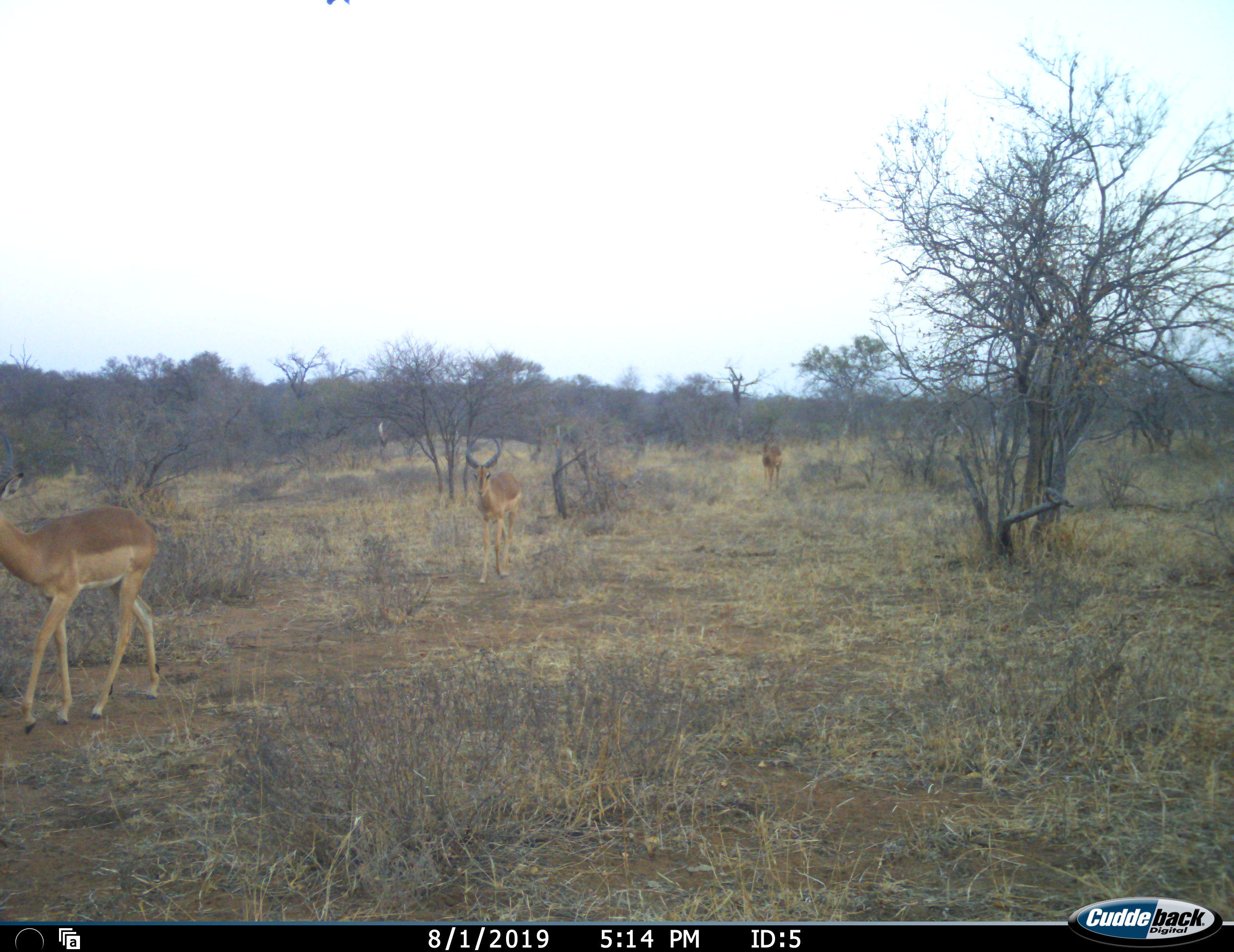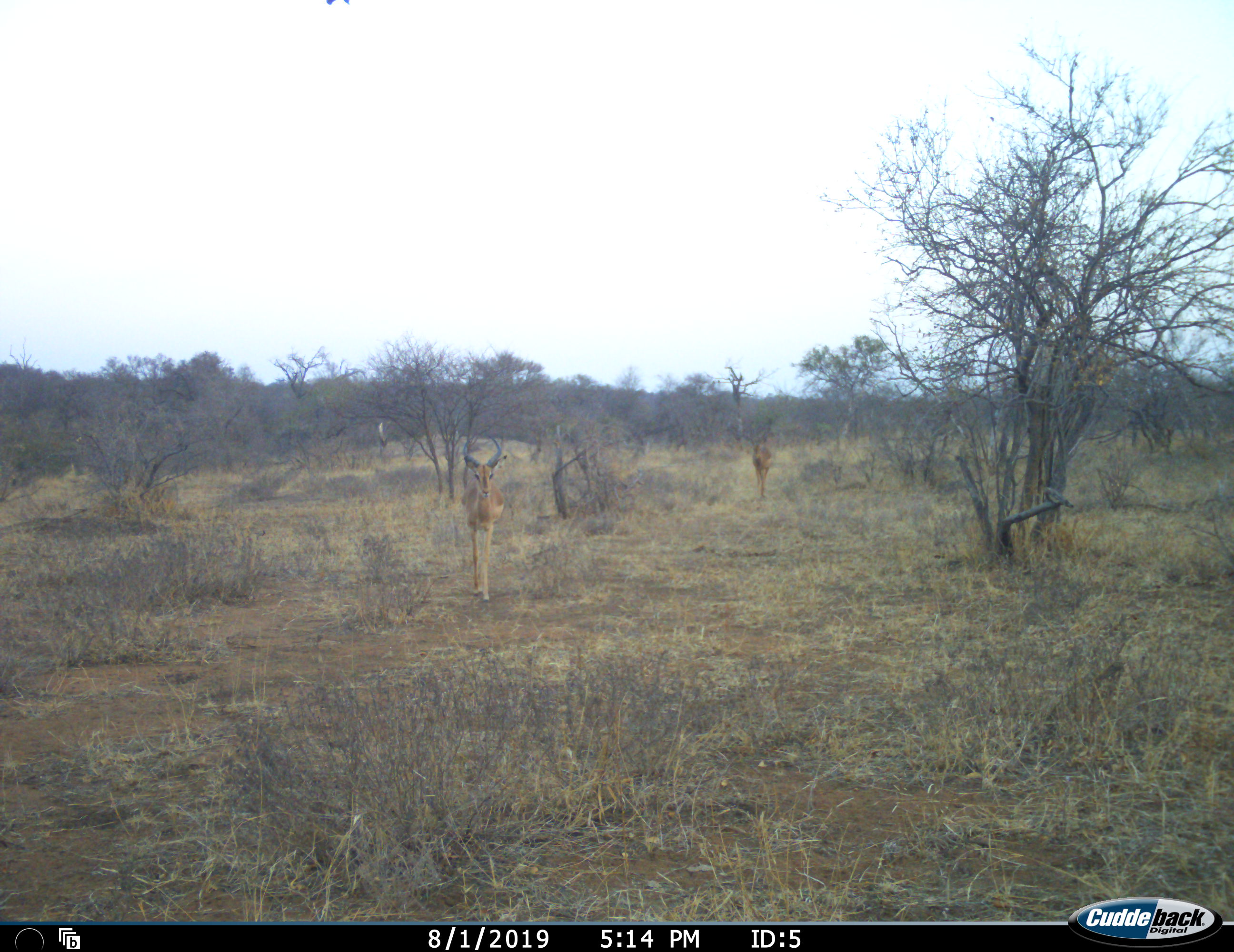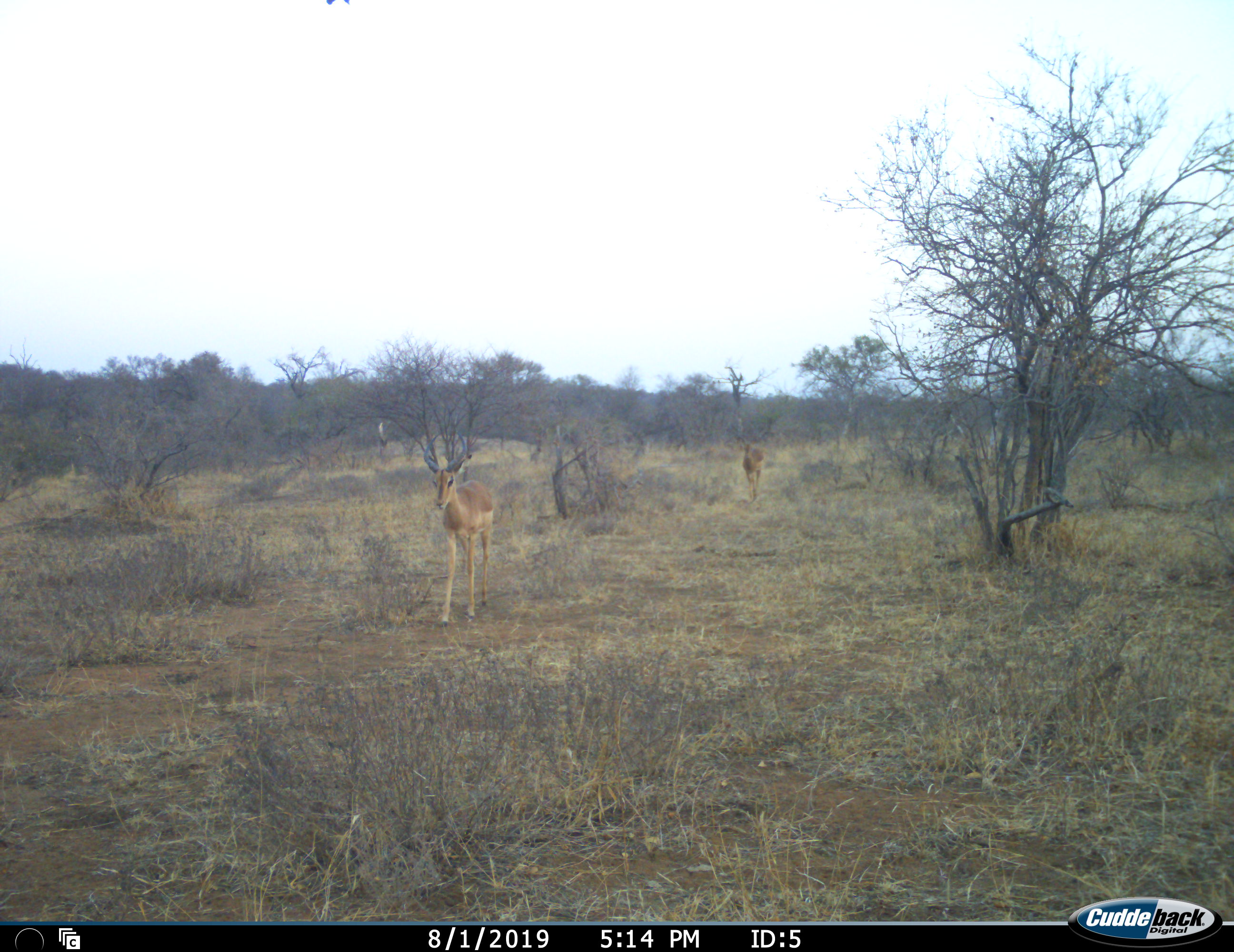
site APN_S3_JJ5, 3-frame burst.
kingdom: Animalia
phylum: Chordata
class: Mammalia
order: Artiodactyla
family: Bovidae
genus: Aepyceros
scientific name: Aepyceros melampus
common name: impala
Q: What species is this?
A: Impala (Aepyceros melampus).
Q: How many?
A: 3.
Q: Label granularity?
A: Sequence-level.